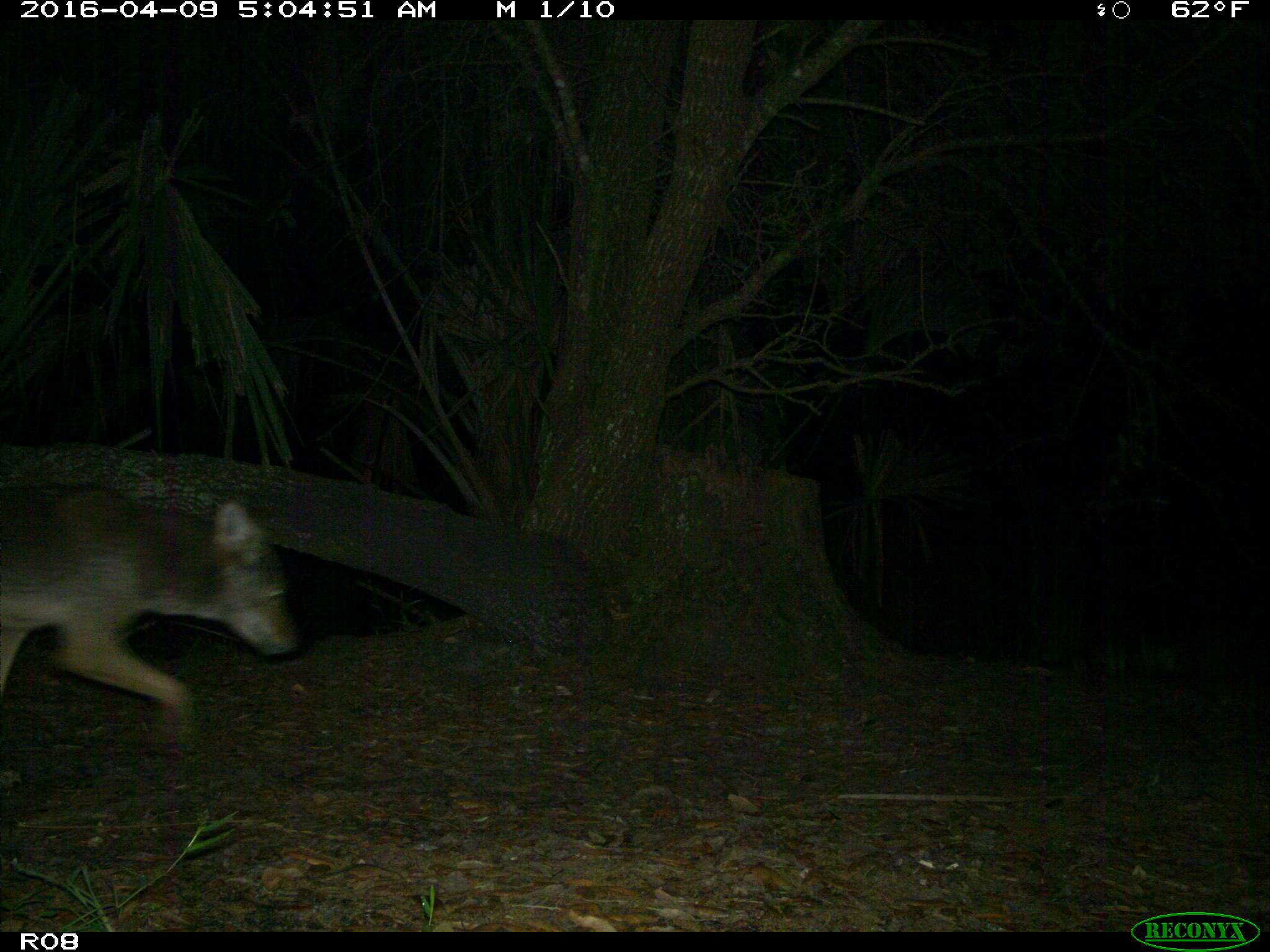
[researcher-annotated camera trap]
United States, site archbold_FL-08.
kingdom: Animalia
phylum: Chordata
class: Mammalia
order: Carnivora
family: Canidae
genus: Canis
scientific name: Canis latrans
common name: coyote